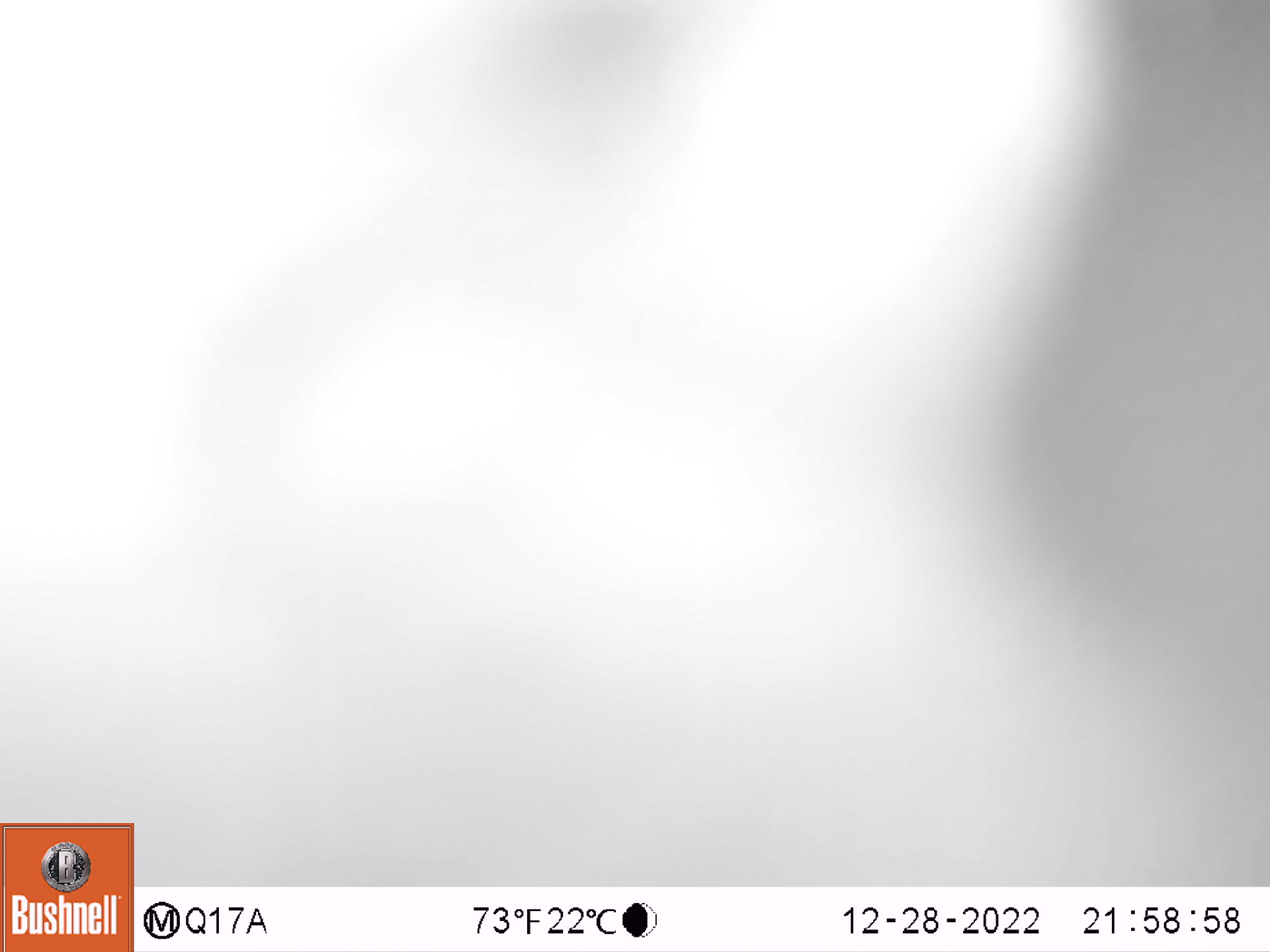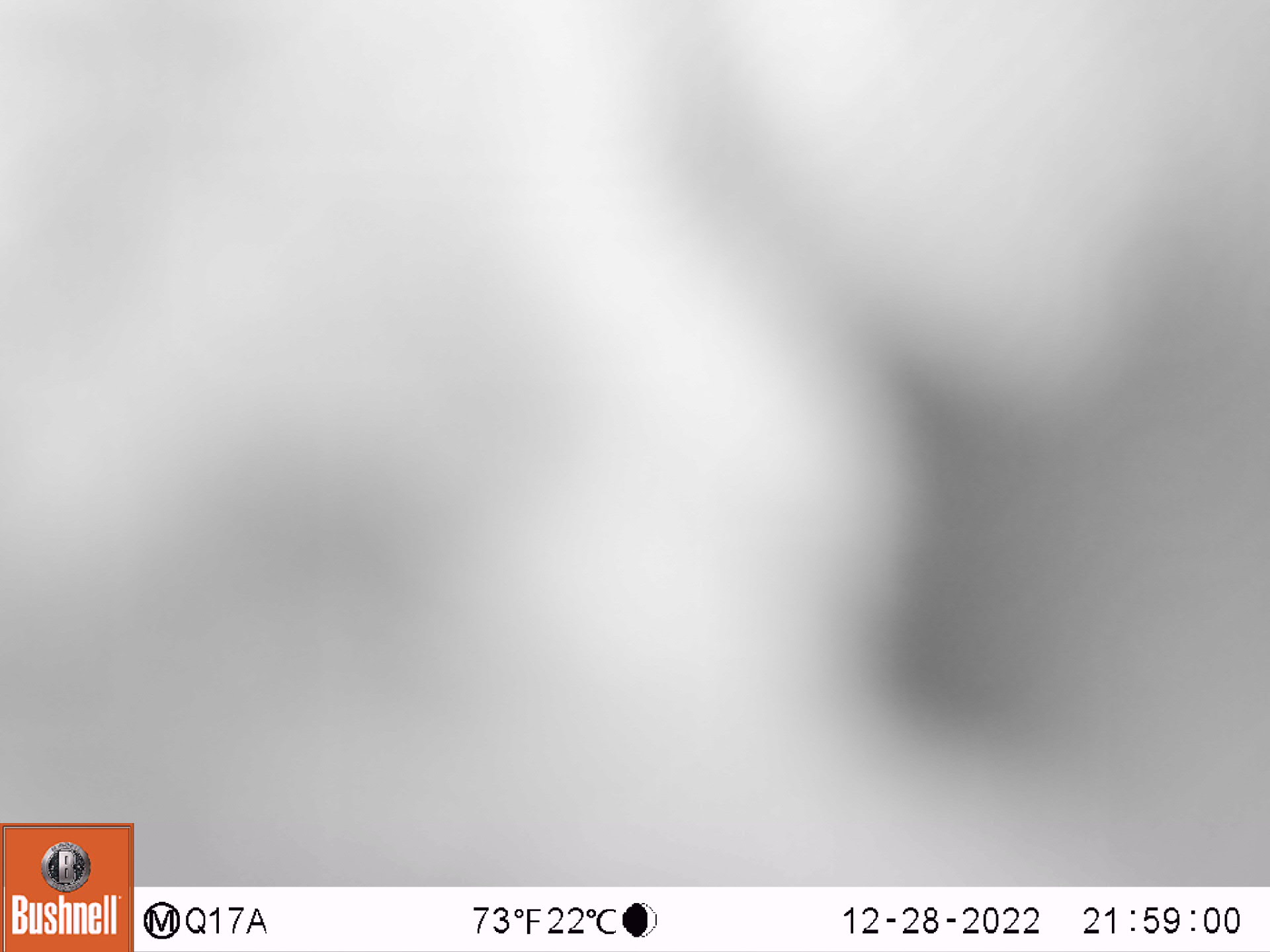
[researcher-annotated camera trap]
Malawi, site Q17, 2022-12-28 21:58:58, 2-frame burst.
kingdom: Animalia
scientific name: Animalia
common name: other animal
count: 1